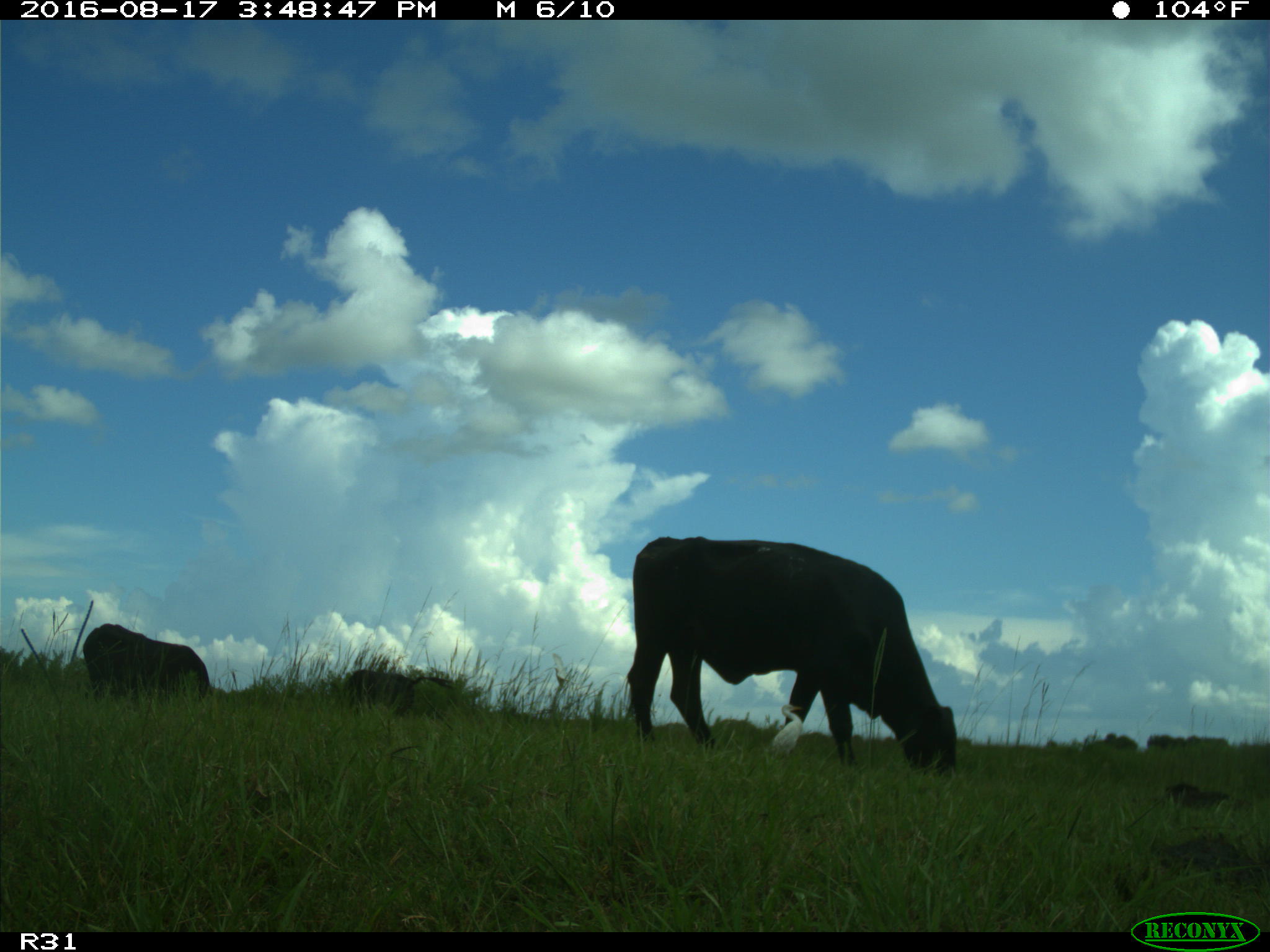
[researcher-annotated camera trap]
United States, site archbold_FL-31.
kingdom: Animalia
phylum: Chordata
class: Mammalia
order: Artiodactyla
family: Bovidae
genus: Bos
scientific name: Bos taurus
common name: domestic cow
Bos taurus (domestic cow).